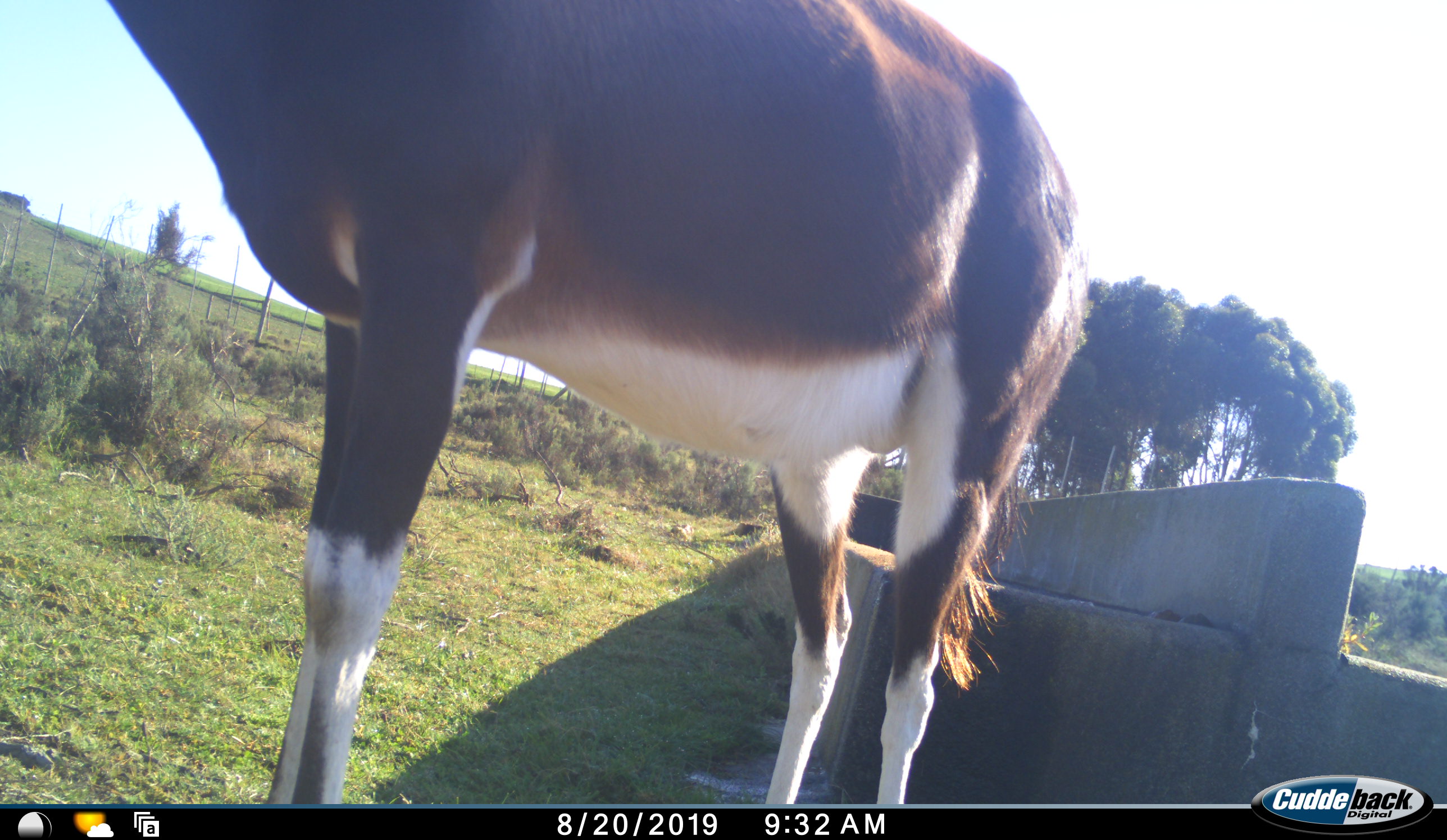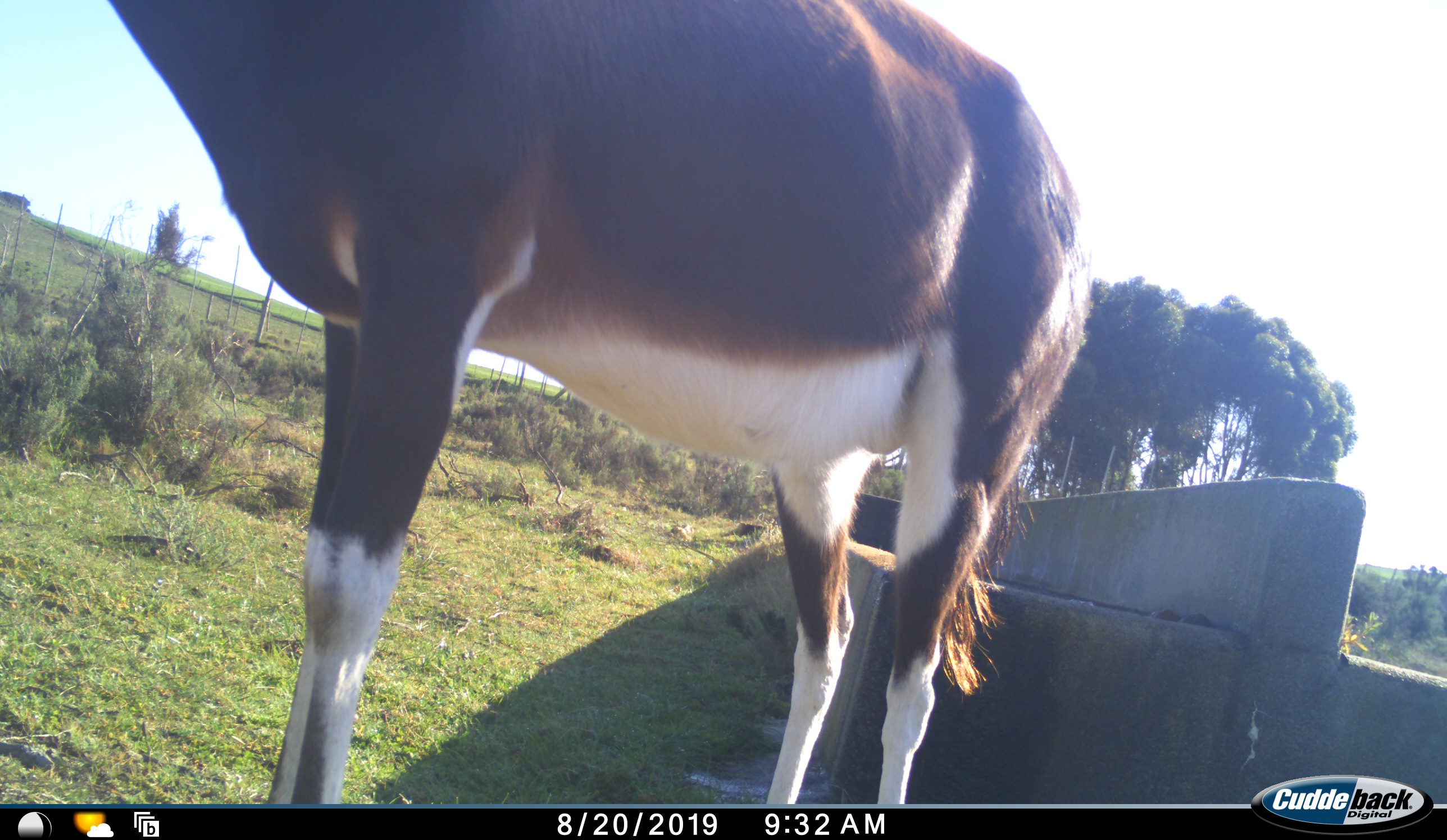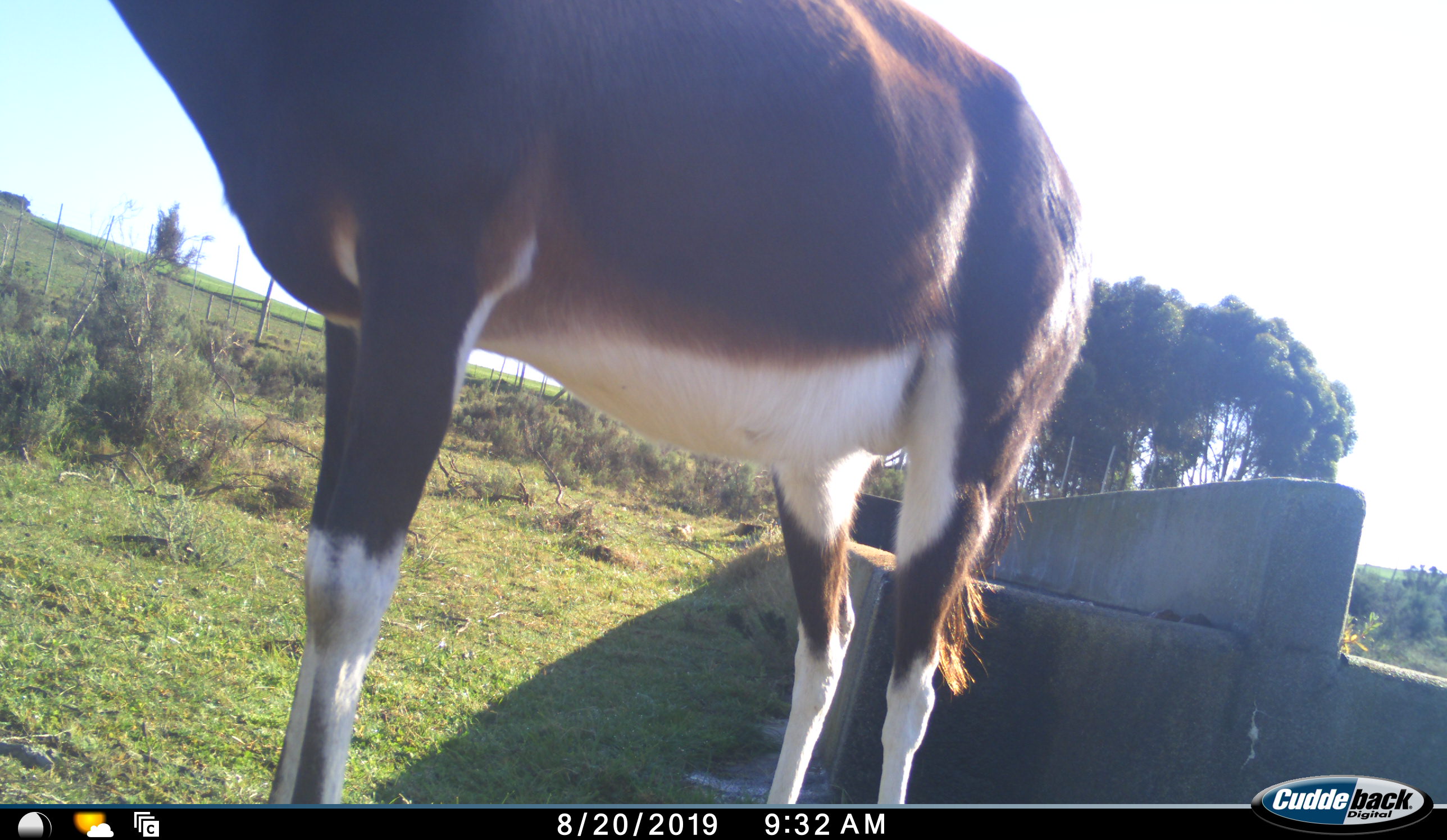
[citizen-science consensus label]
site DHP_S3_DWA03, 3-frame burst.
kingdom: Animalia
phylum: Chordata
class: Mammalia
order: Artiodactyla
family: Bovidae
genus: Damaliscus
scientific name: Damaliscus pygargus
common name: bontebok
Bontebok (Damaliscus pygargus), count 1. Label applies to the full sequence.